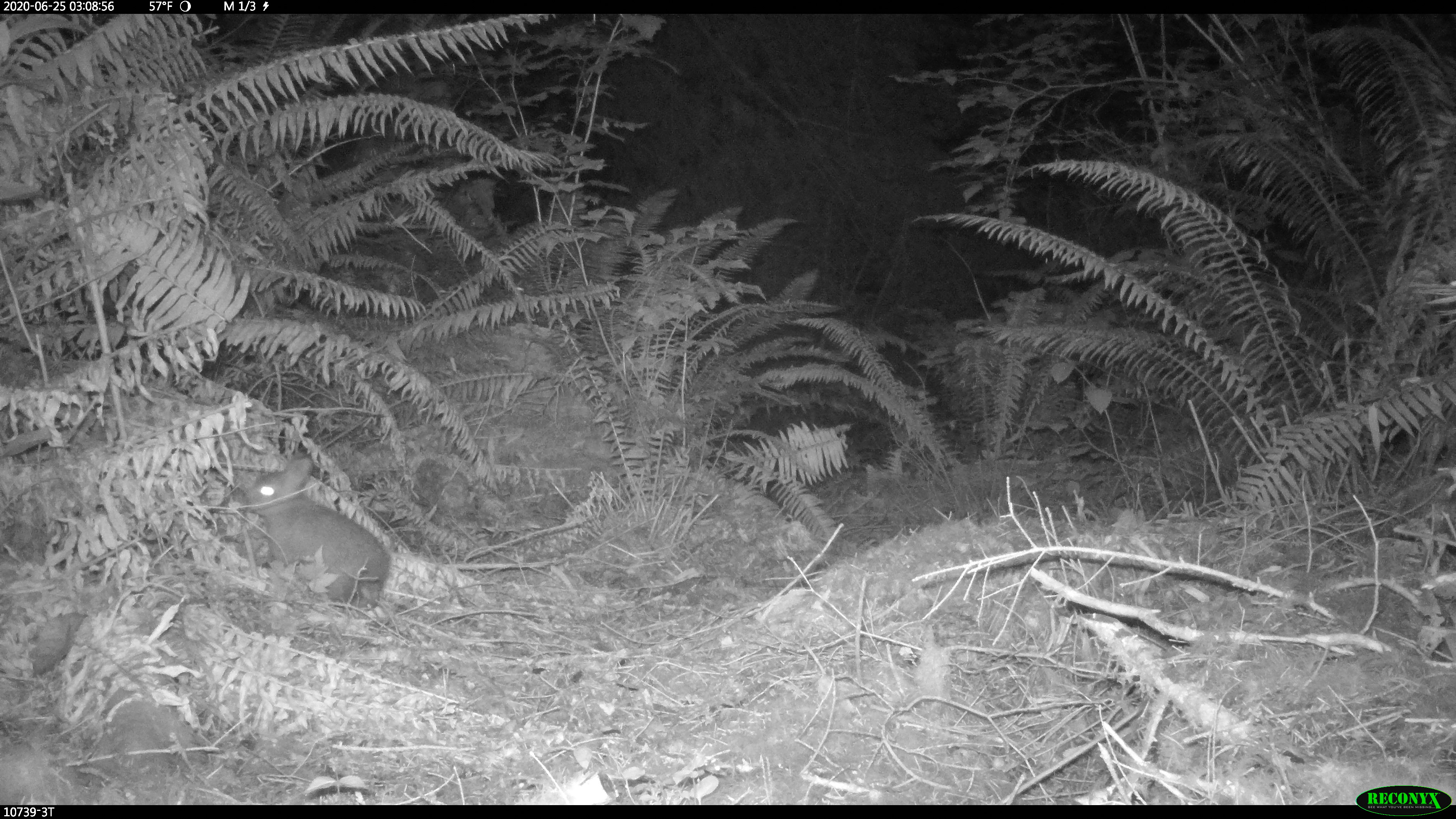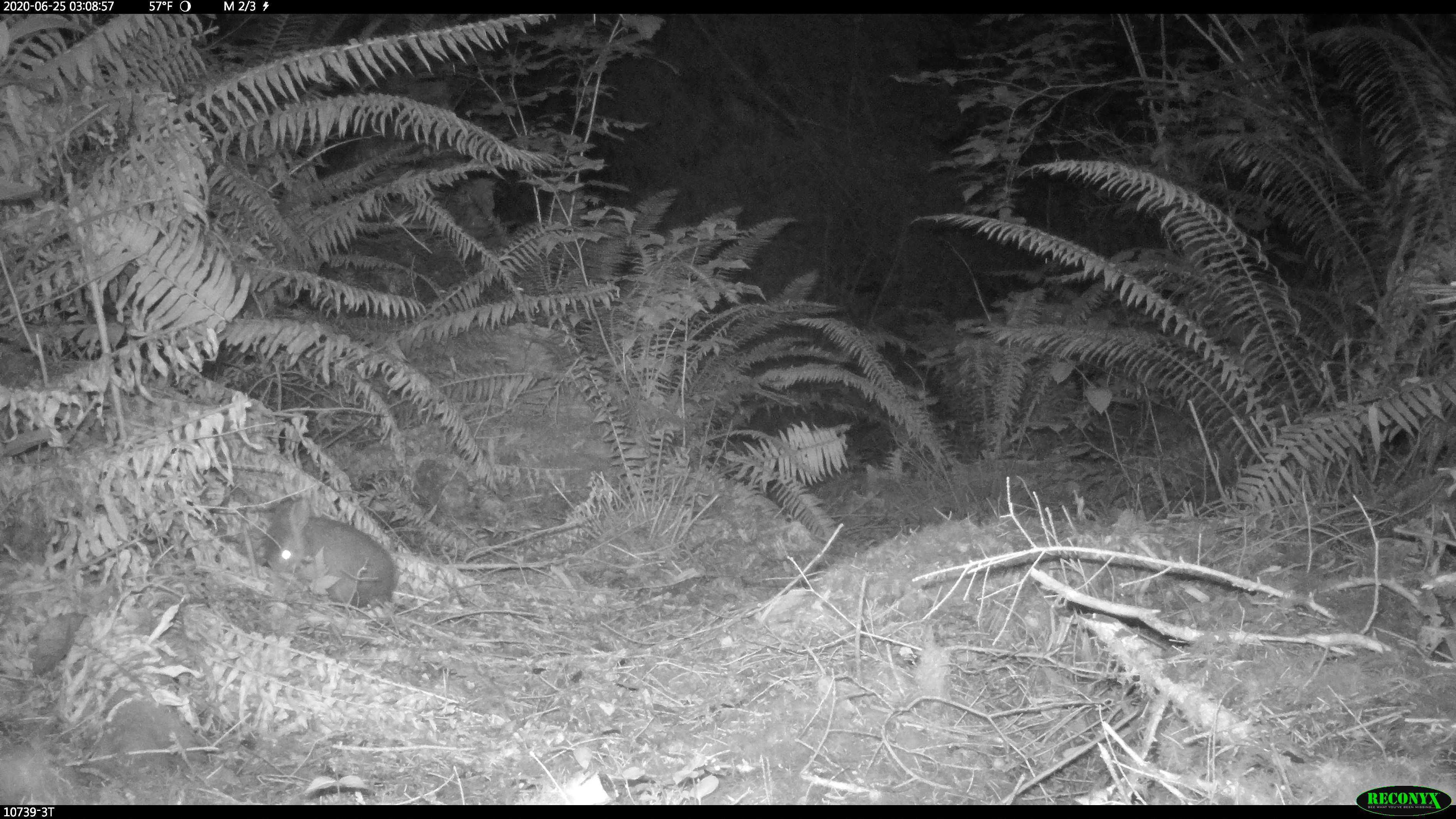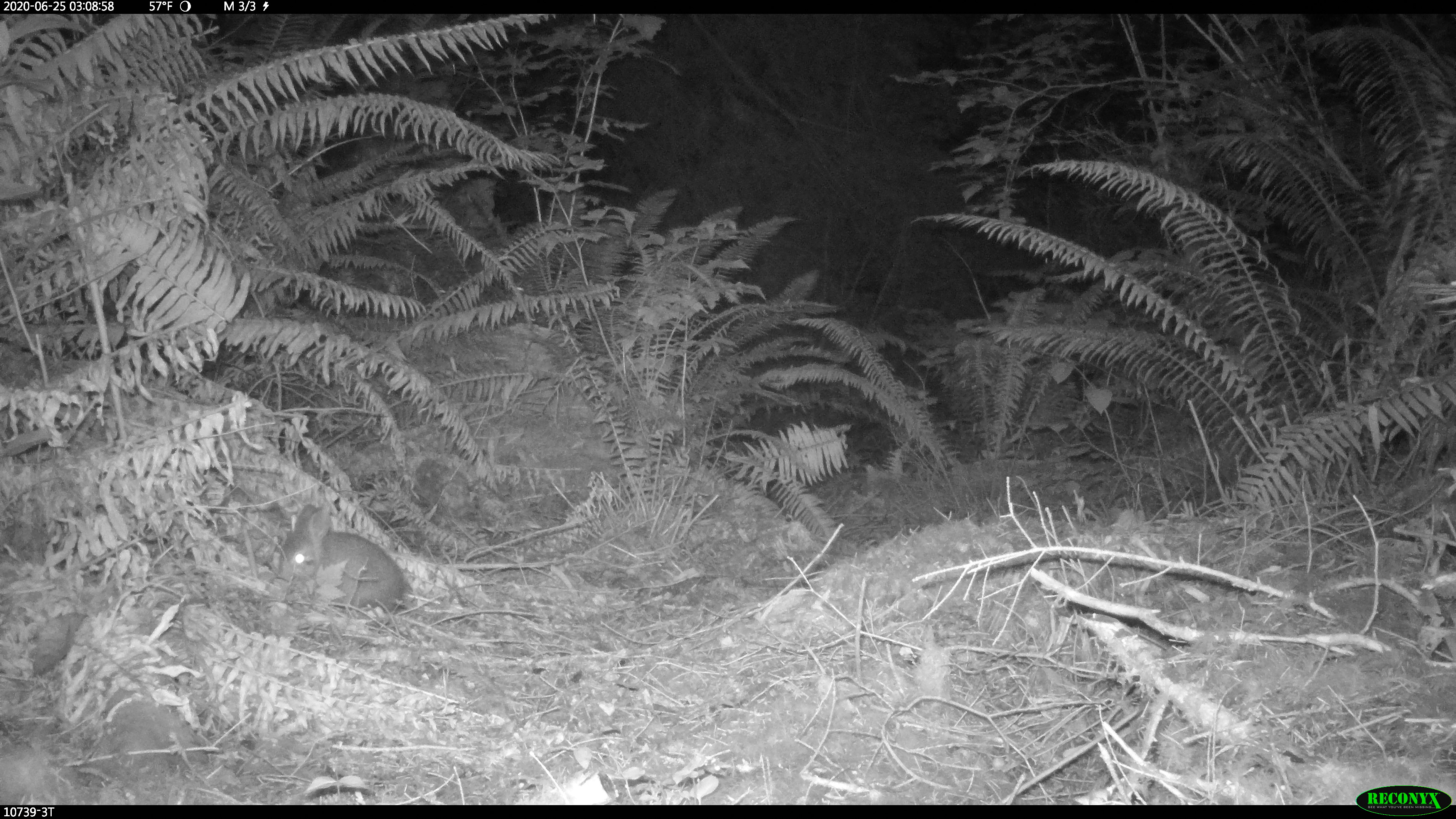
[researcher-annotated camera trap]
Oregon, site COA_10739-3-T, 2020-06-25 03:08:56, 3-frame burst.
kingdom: Animalia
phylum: Chordata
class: Mammalia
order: Lagomorpha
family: Leporidae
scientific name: Leporidae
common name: hares and rabbits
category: leporidae family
Leporidae family (hares and rabbits) (Leporidae).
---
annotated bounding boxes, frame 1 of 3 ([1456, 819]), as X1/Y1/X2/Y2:
leporidae family: 238/450/389/620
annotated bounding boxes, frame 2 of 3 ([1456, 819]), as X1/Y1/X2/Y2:
leporidae family: 268/496/397/619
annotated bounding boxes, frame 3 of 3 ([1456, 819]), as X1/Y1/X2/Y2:
leporidae family: 280/503/407/617